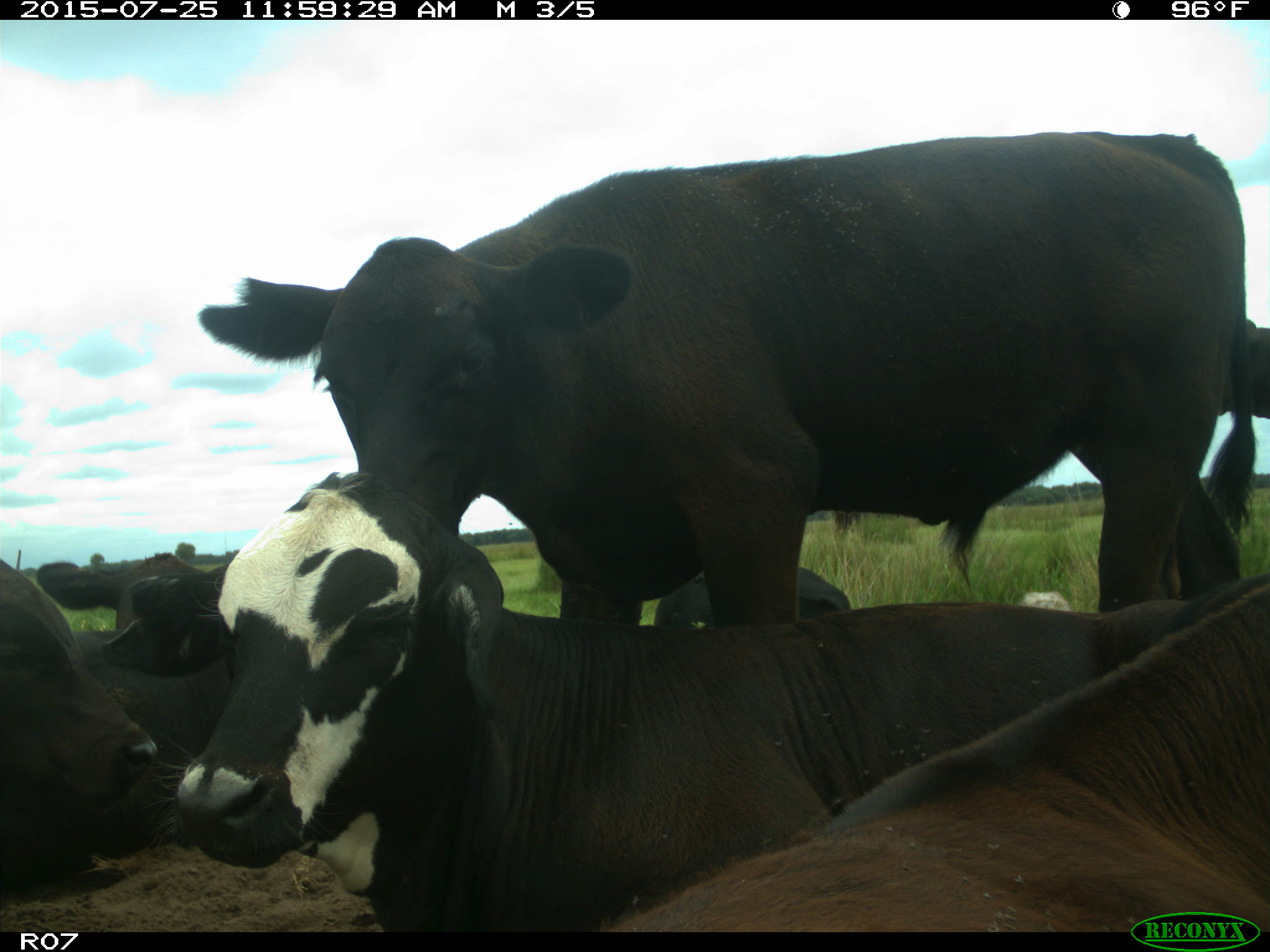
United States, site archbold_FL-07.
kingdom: Animalia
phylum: Chordata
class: Mammalia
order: Artiodactyla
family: Bovidae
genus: Bos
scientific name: Bos taurus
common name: domestic cow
Bos taurus (domestic cow).